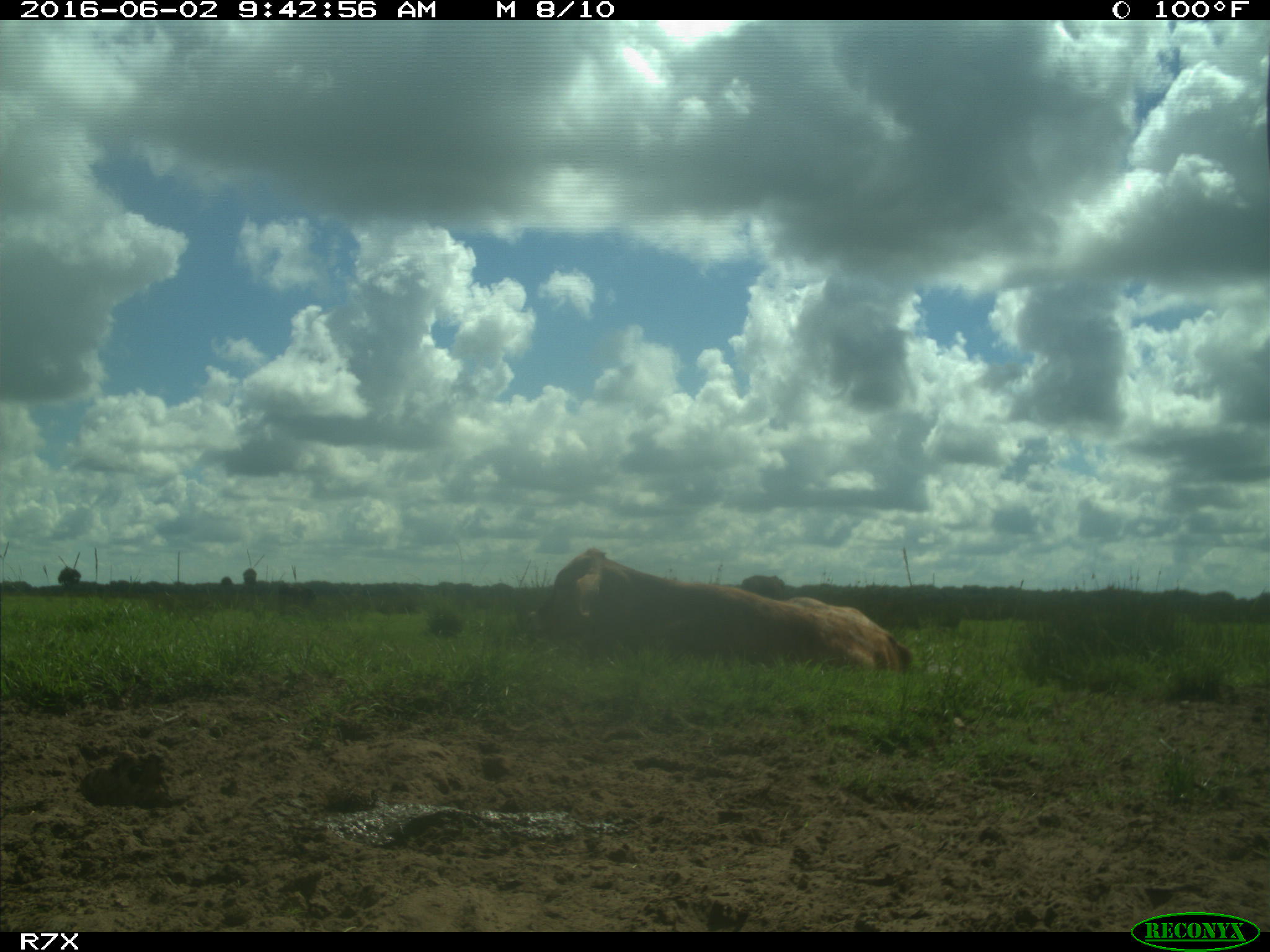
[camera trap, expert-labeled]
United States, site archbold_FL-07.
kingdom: Animalia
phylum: Chordata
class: Mammalia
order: Artiodactyla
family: Bovidae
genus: Bos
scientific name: Bos taurus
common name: domestic cow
Bos taurus (domestic cow).